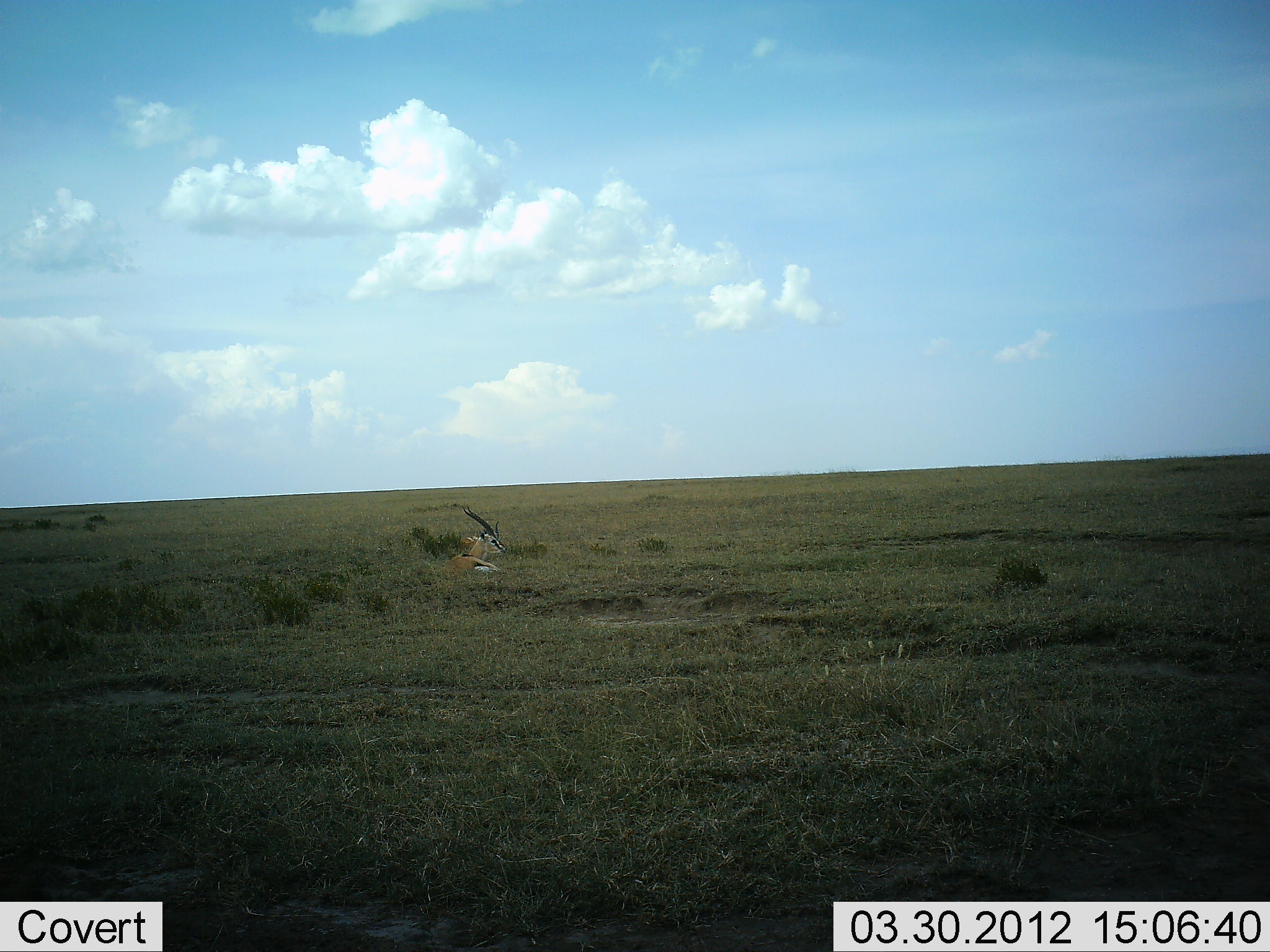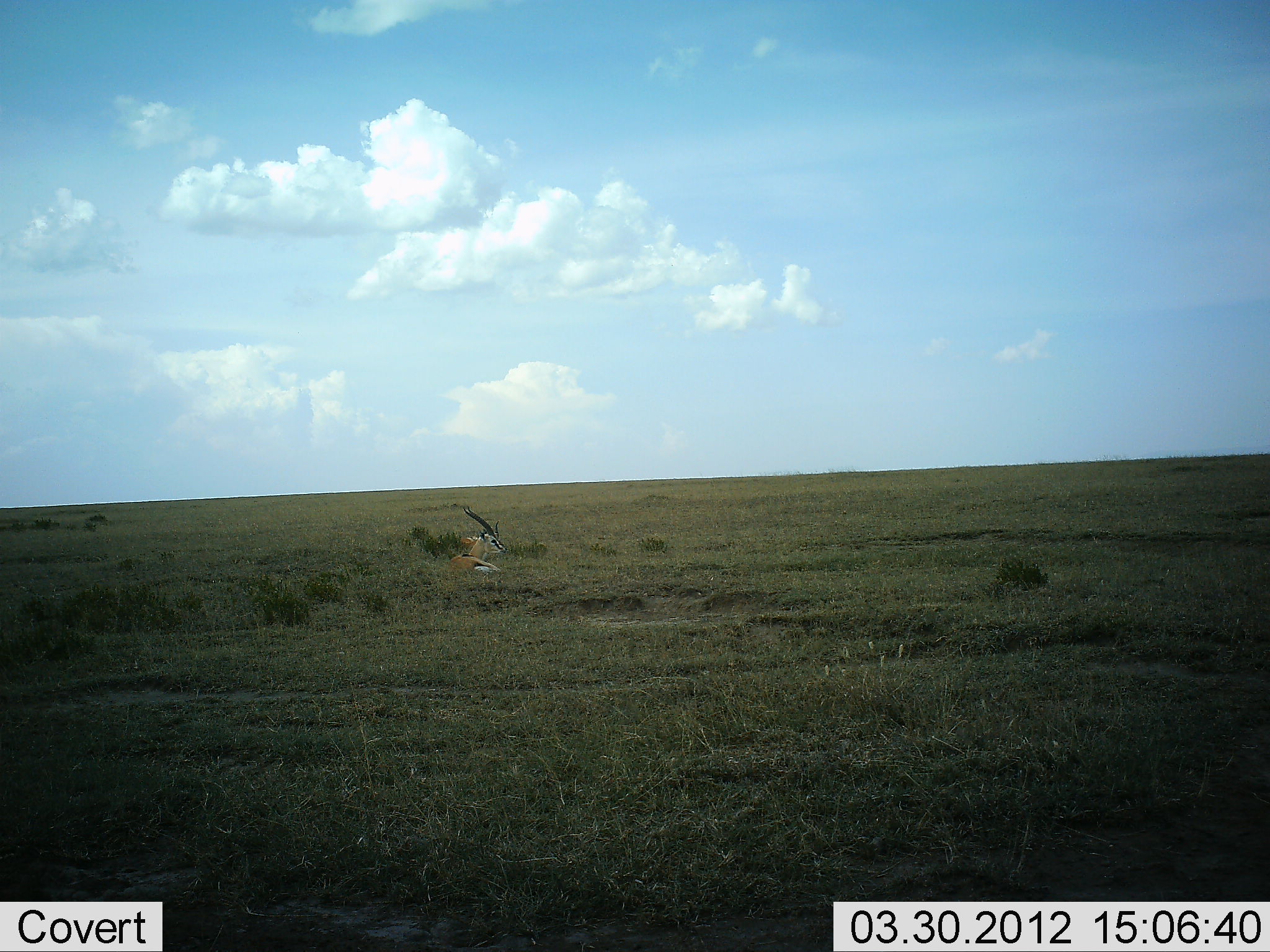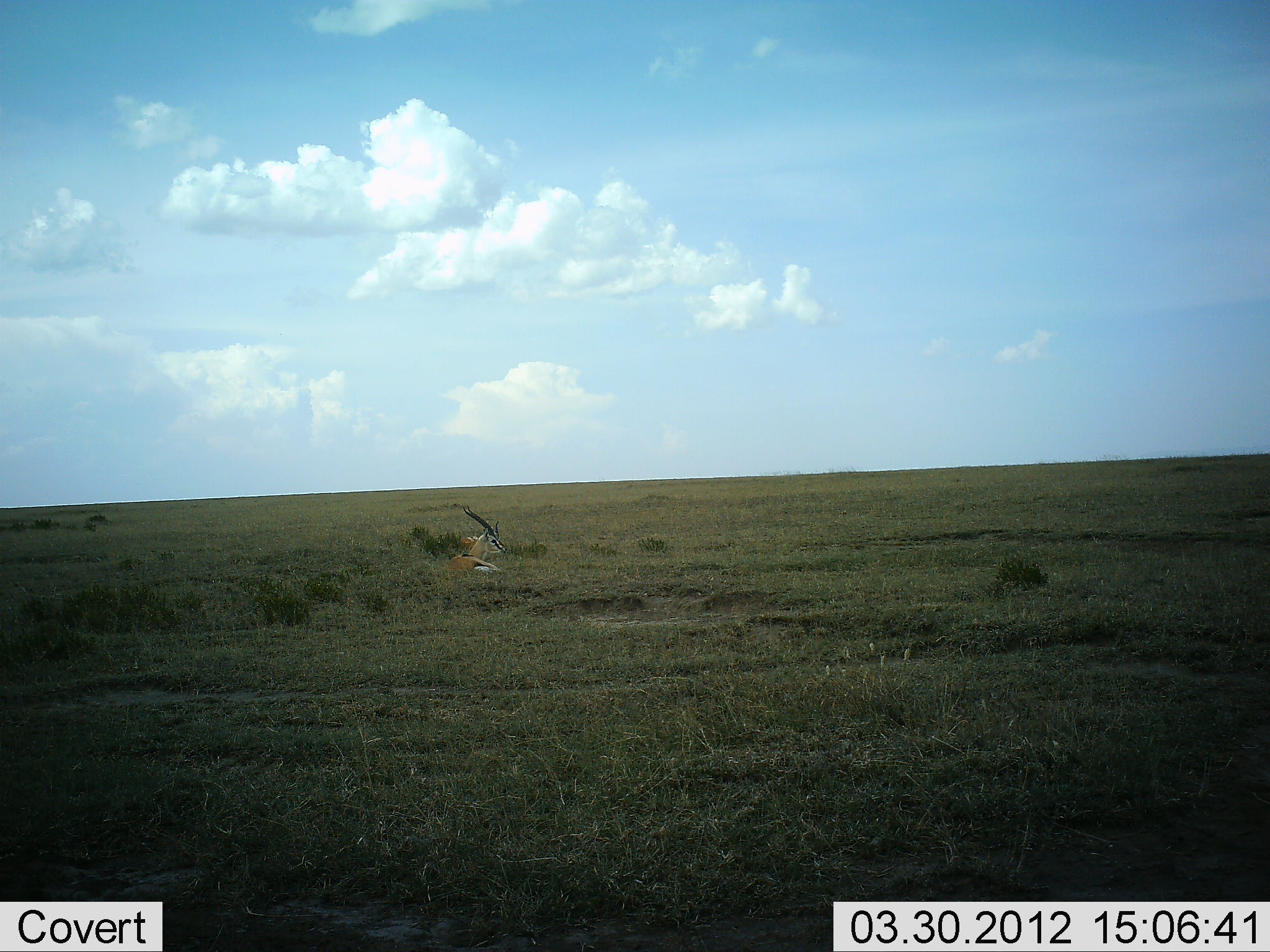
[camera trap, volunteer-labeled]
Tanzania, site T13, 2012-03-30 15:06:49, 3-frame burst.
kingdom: Animalia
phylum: Chordata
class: Mammalia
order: Artiodactyla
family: Bovidae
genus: Eudorcas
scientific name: Eudorcas thomsonii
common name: thomson's gazelle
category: gazellethomsons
Gazellethomsons (thomson's gazelle) (Eudorcas thomsonii), count 1. Behavior (volunteer vote fractions): standing 11%, resting 100%, moving 0%, interacting 0%. Young present (vote fraction): 0%. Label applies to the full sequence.